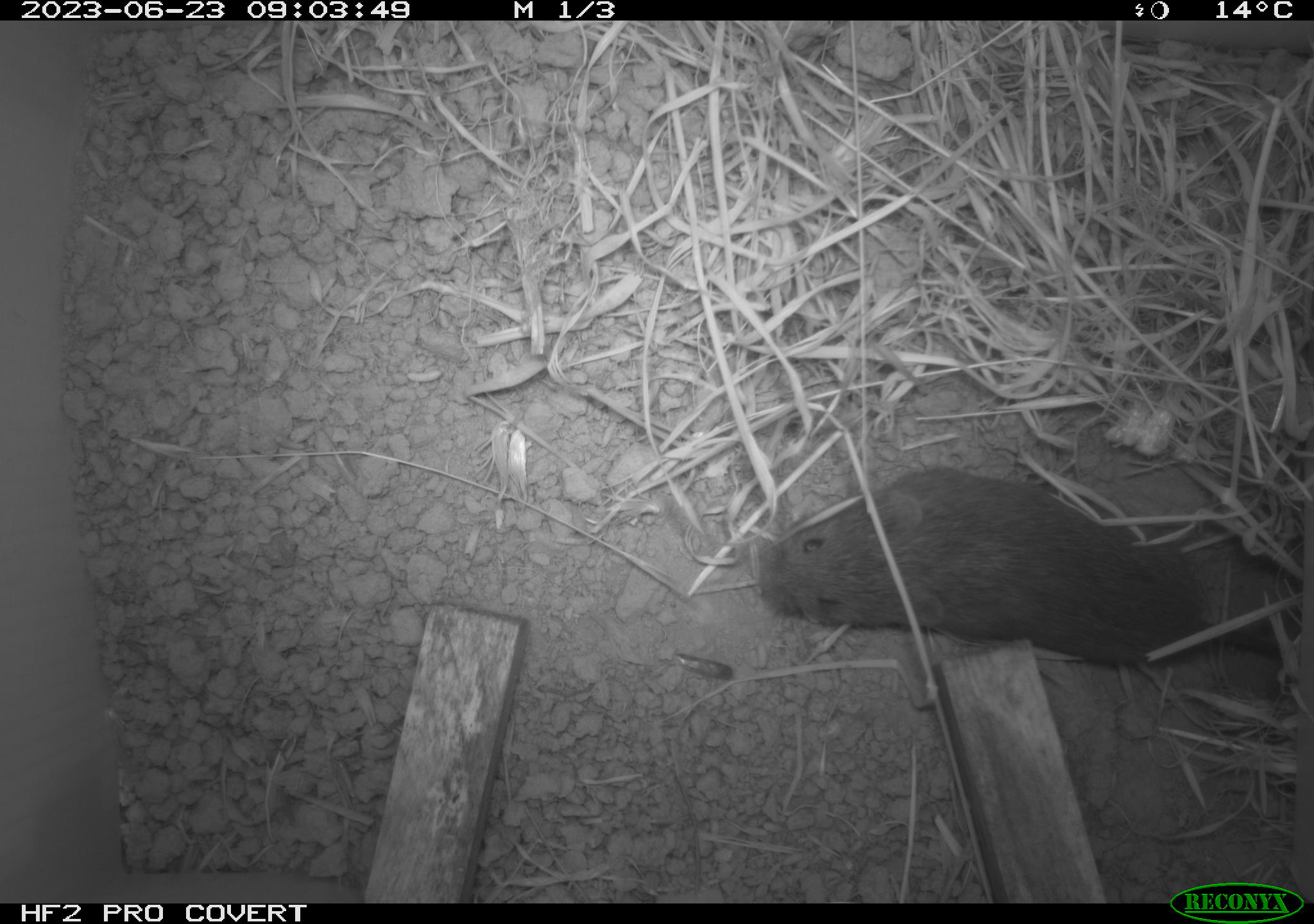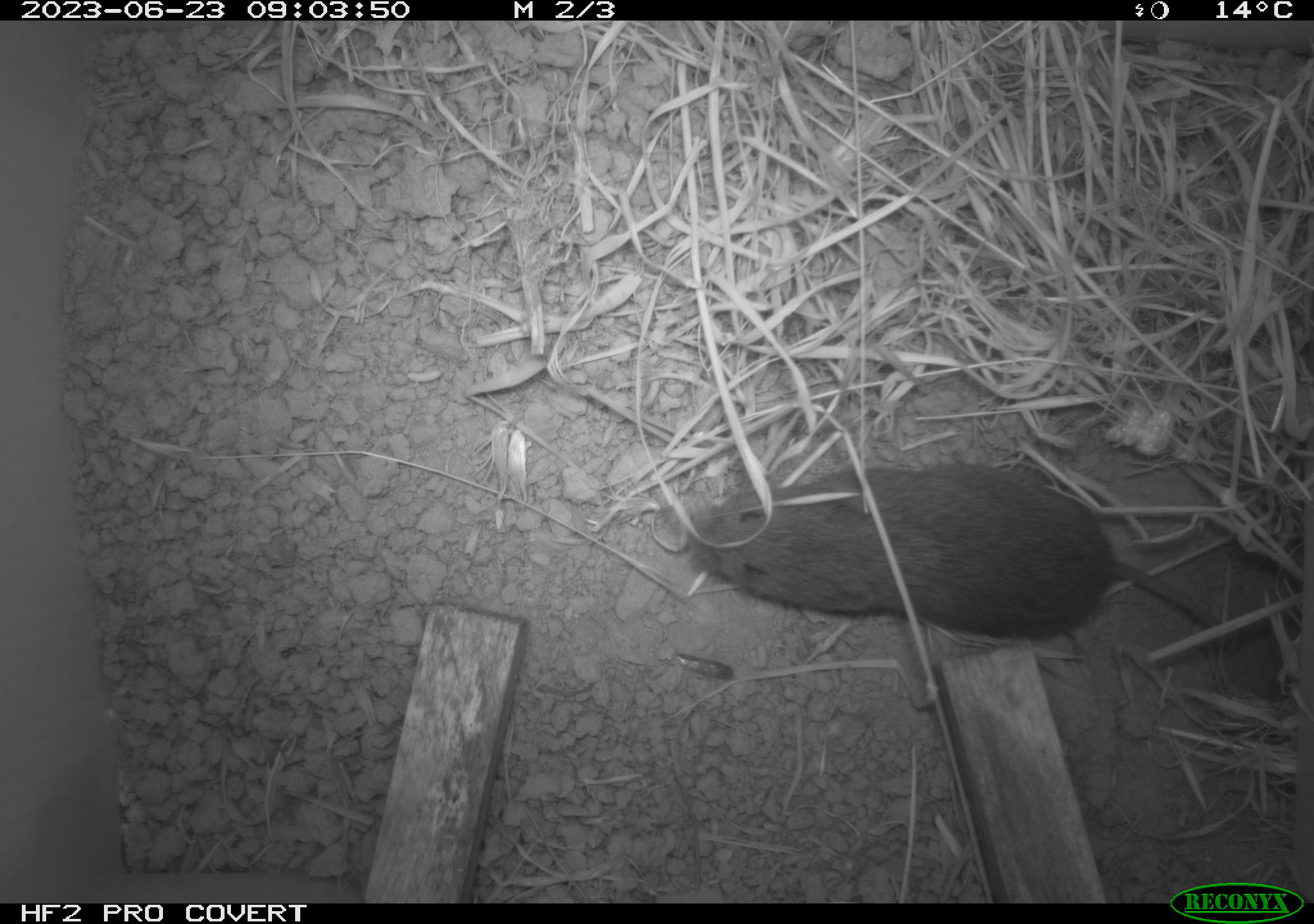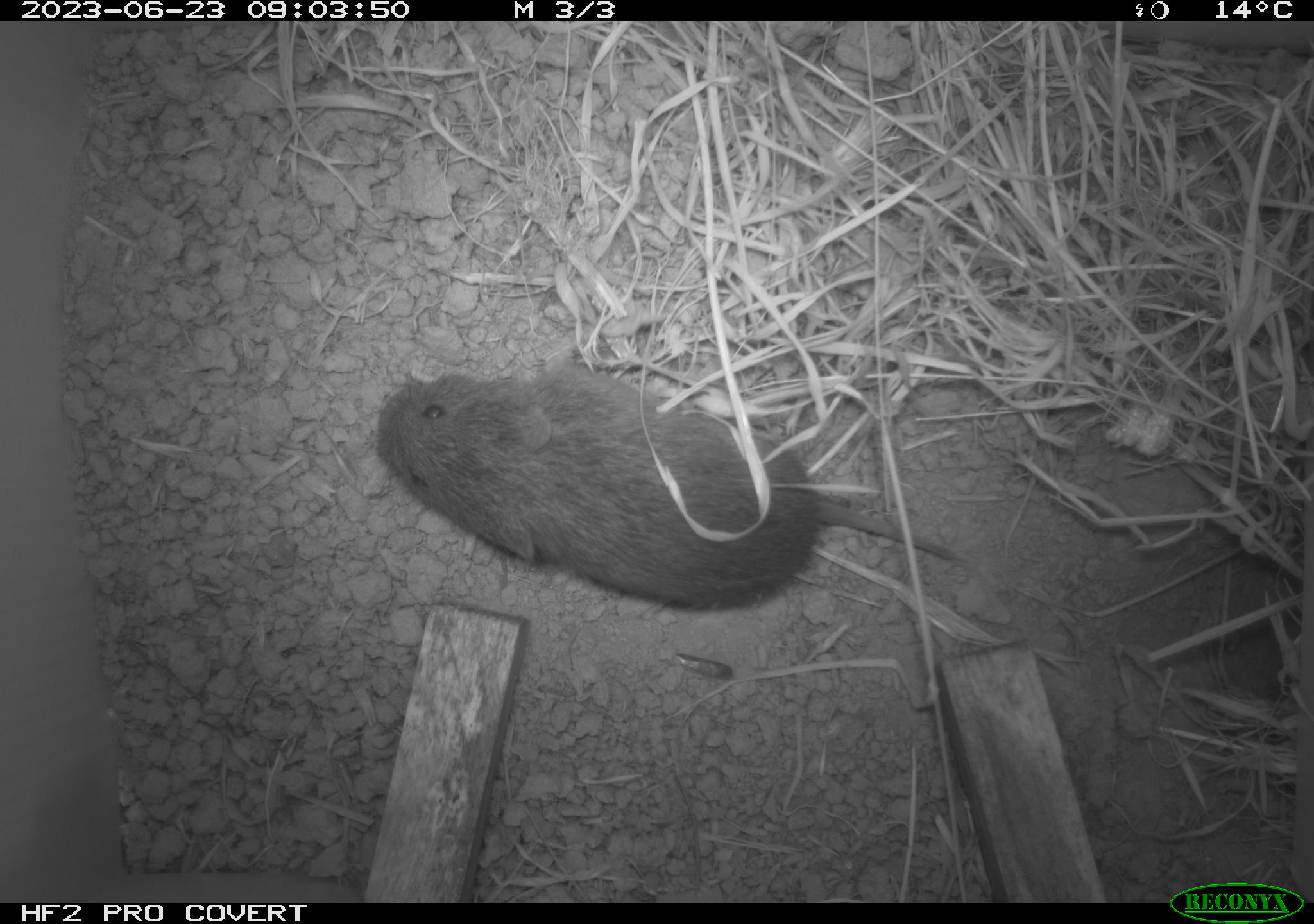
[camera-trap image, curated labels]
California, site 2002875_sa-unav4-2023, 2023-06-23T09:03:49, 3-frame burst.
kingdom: Animalia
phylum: Chordata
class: Mammalia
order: Rodentia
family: Cricetidae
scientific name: Arvicolinae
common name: voles, lemmings, and muskrats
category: arvicolinae subfamily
Arvicolinae subfamily (voles, lemmings, and muskrats) (Arvicolinae).